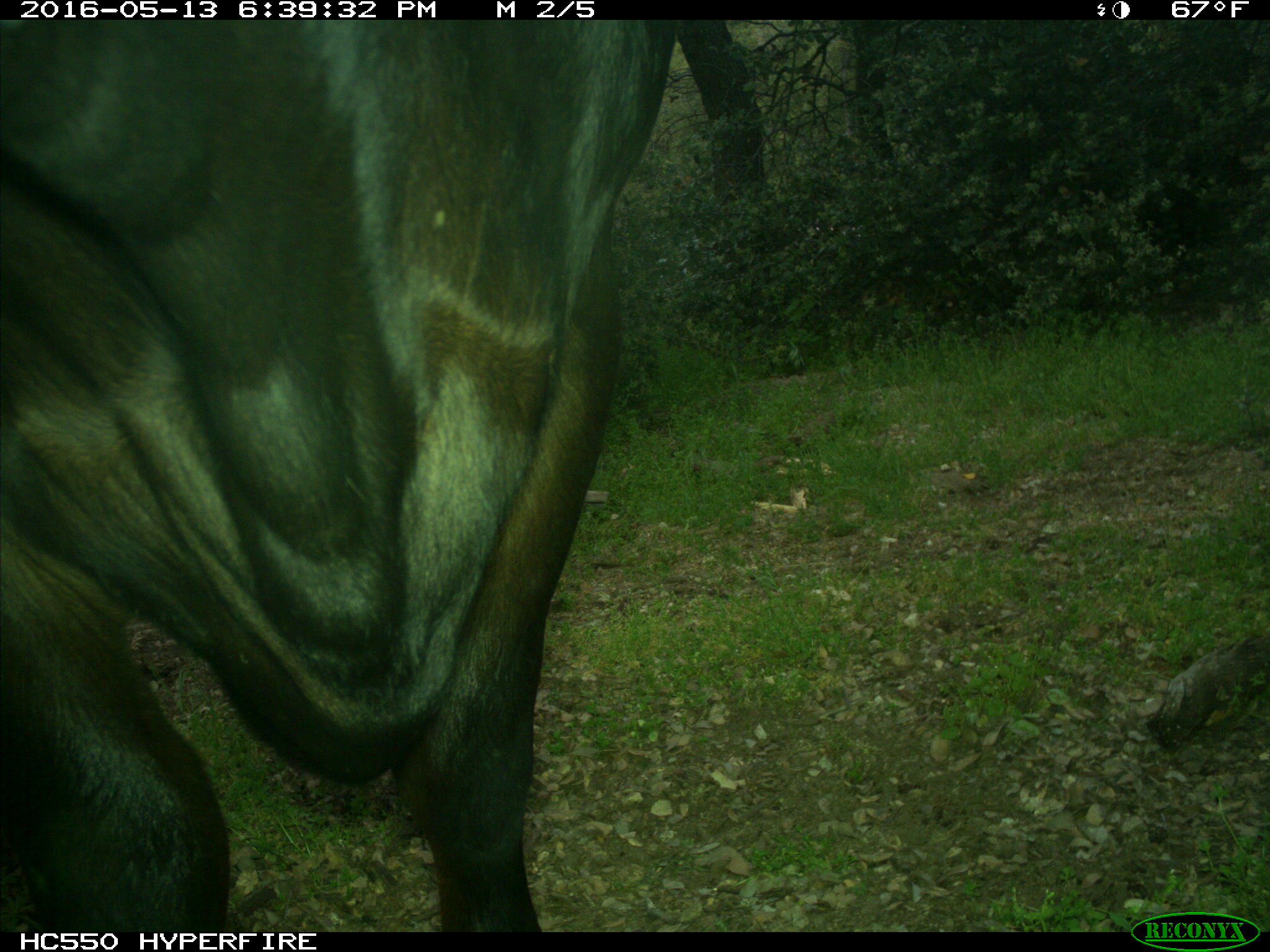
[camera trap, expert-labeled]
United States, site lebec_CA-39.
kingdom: Animalia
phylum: Chordata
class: Mammalia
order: Artiodactyla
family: Bovidae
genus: Bos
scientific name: Bos taurus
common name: domestic cow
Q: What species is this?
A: Bos taurus (domestic cow).